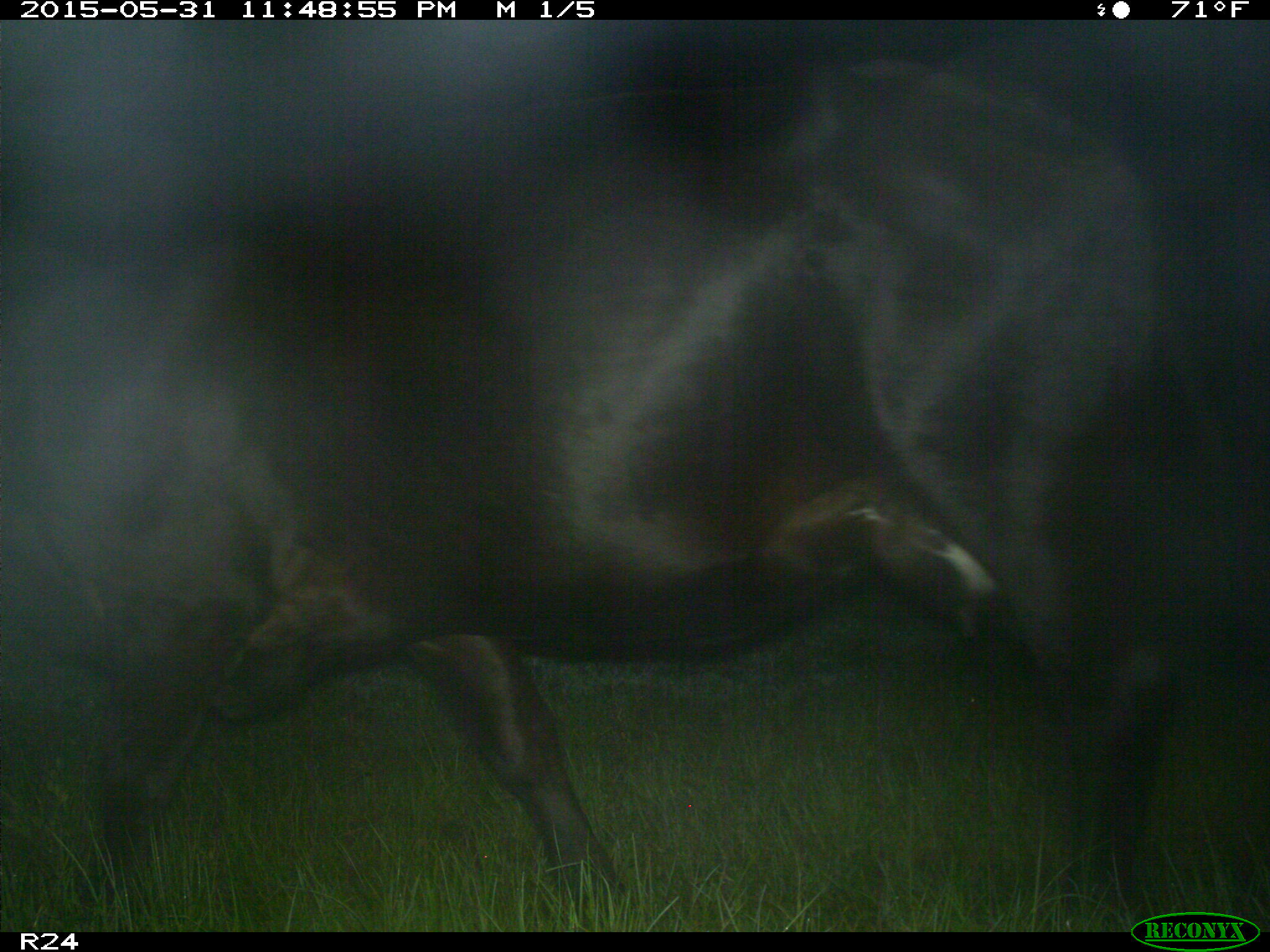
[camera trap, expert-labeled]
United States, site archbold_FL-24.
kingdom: Animalia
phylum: Chordata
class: Mammalia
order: Artiodactyla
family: Bovidae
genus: Bos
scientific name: Bos taurus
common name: domestic cow